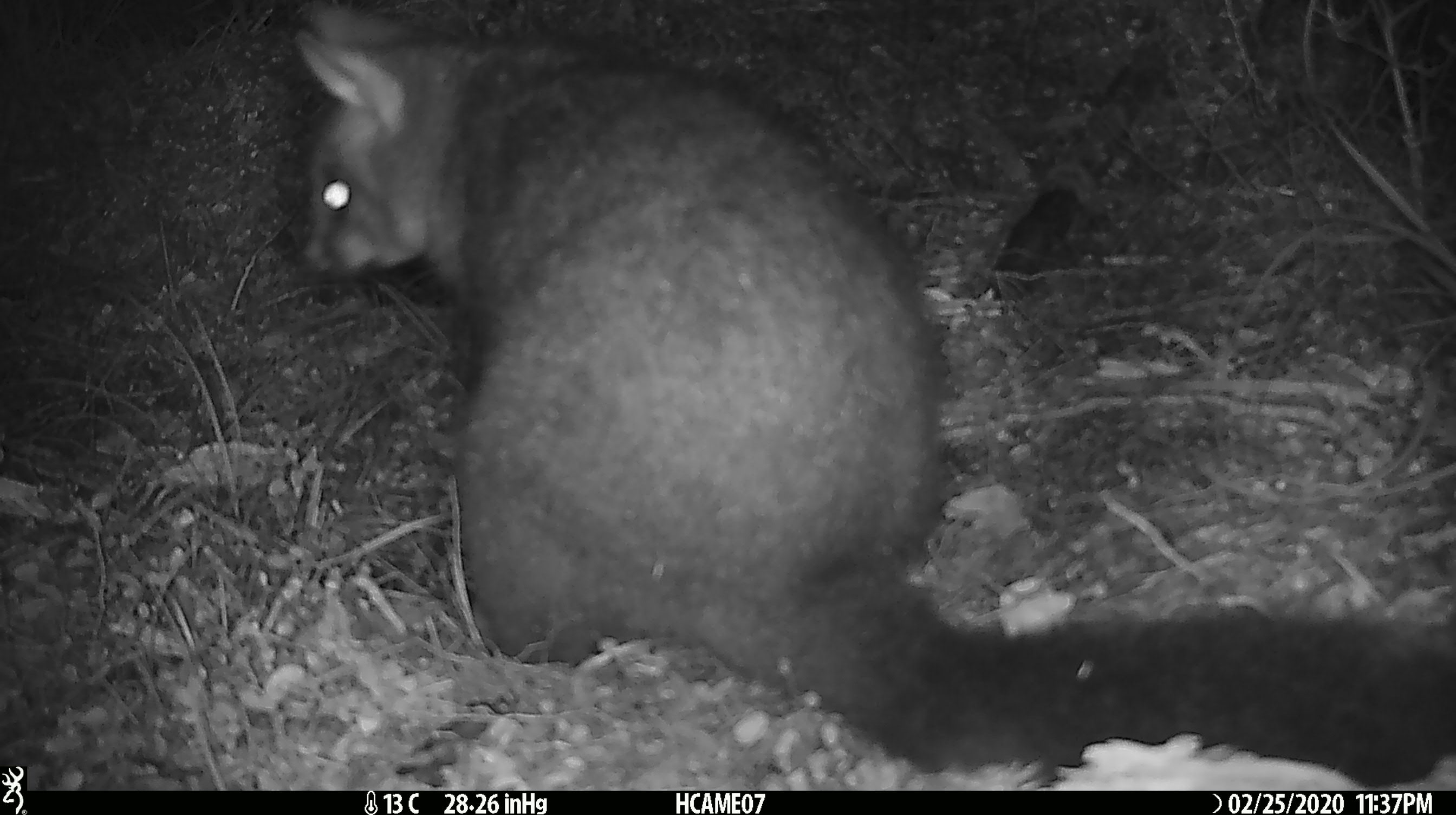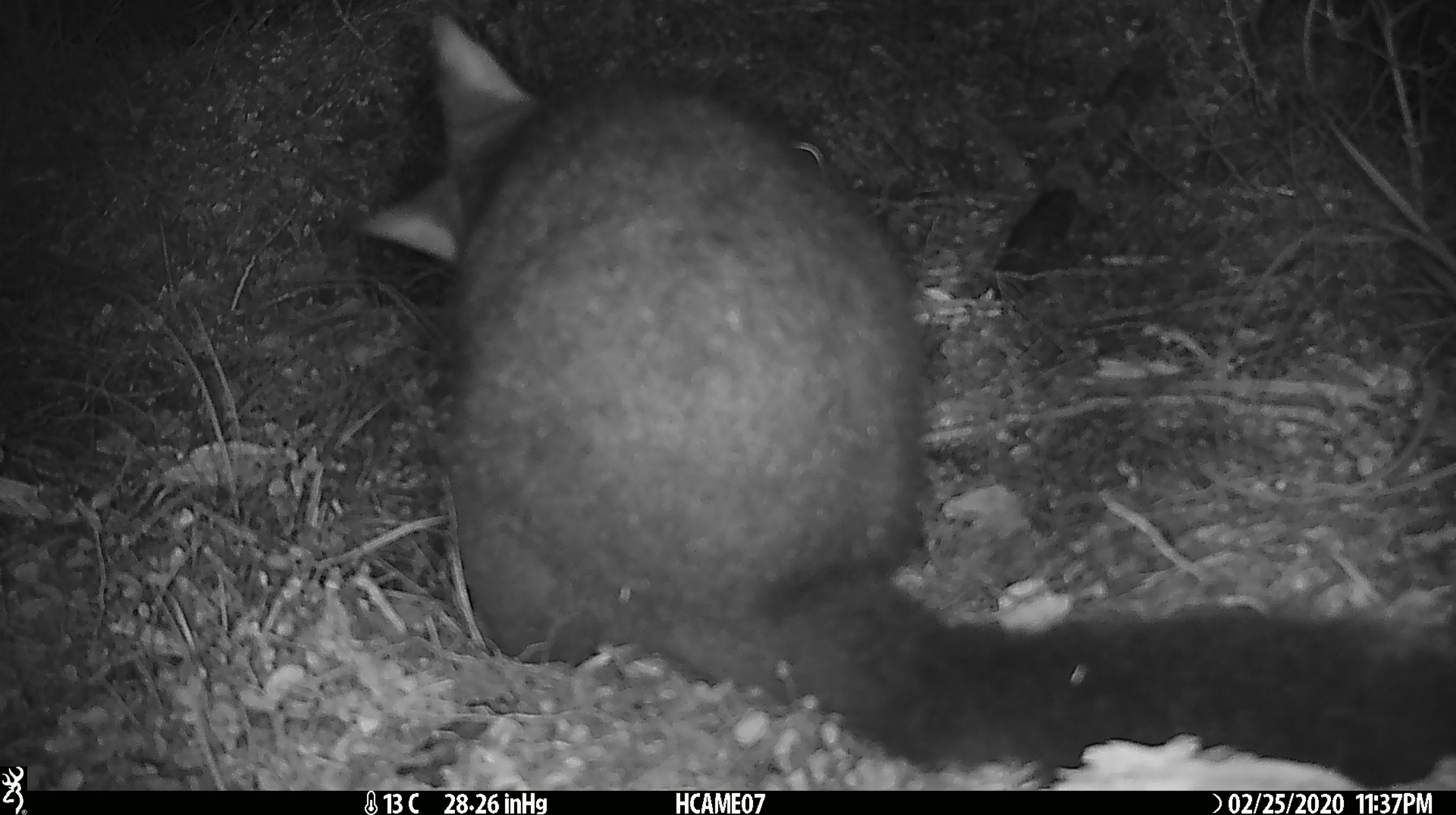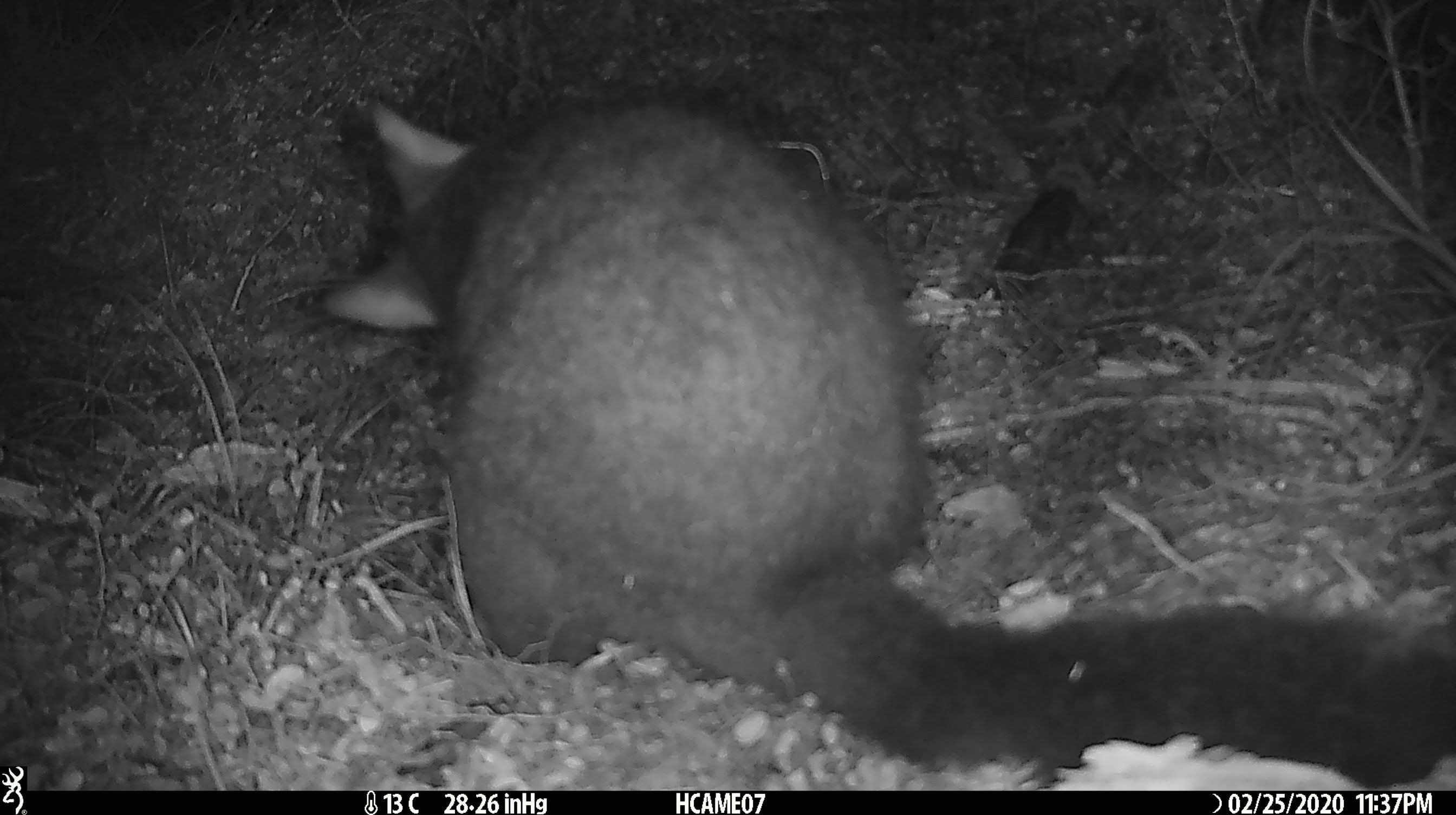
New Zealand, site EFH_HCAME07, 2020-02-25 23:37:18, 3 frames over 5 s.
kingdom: Animalia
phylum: Chordata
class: Mammalia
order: Diprotodontia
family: Phalangeridae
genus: Trichosurus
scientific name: Trichosurus vulpecula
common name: common brushtail possum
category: possum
Possum (common brushtail possum) (Trichosurus vulpecula).